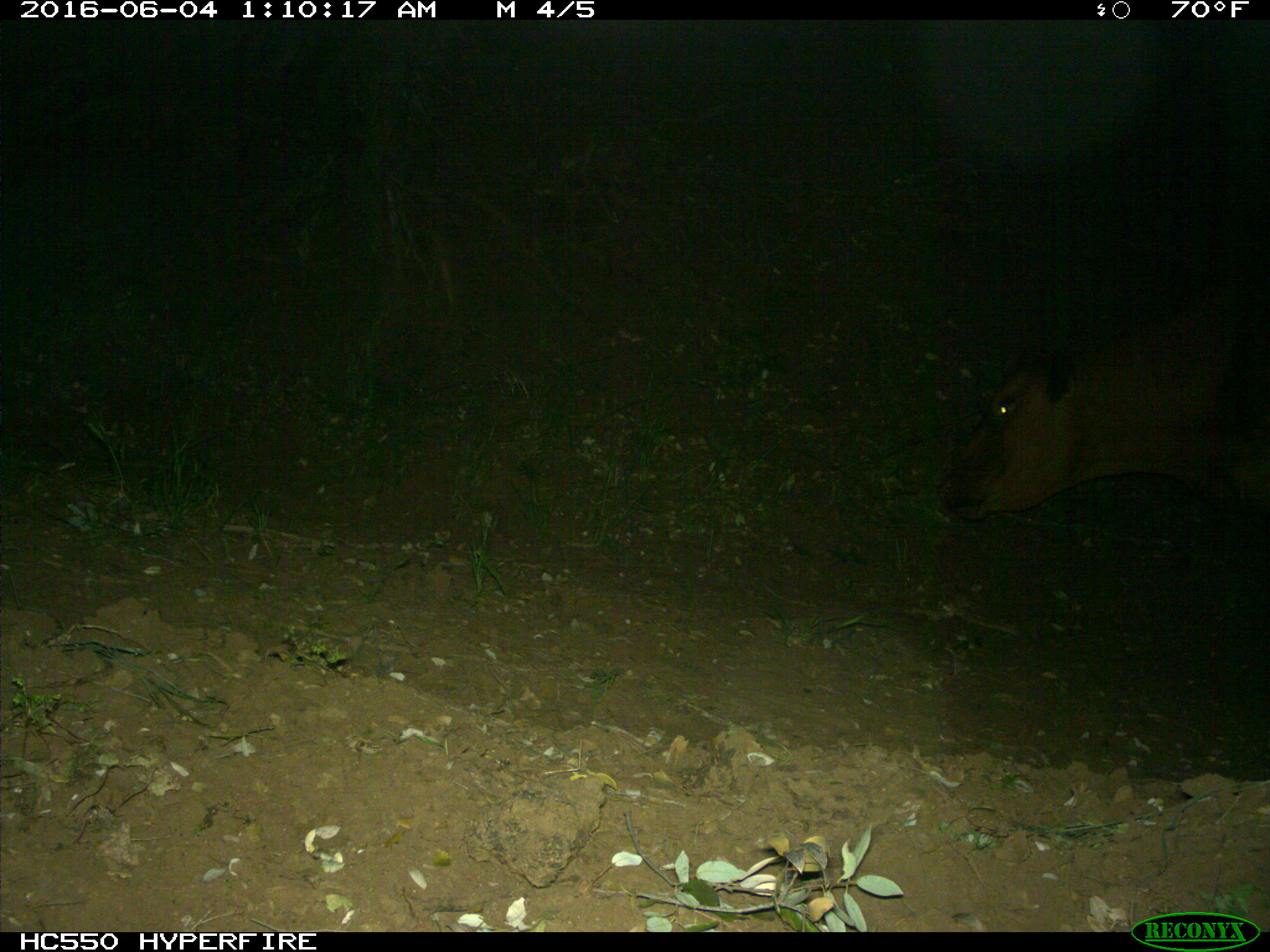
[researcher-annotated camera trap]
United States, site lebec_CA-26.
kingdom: Animalia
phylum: Chordata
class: Mammalia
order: Artiodactyla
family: Bovidae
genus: Bos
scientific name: Bos taurus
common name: domestic cow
Bos taurus (domestic cow).